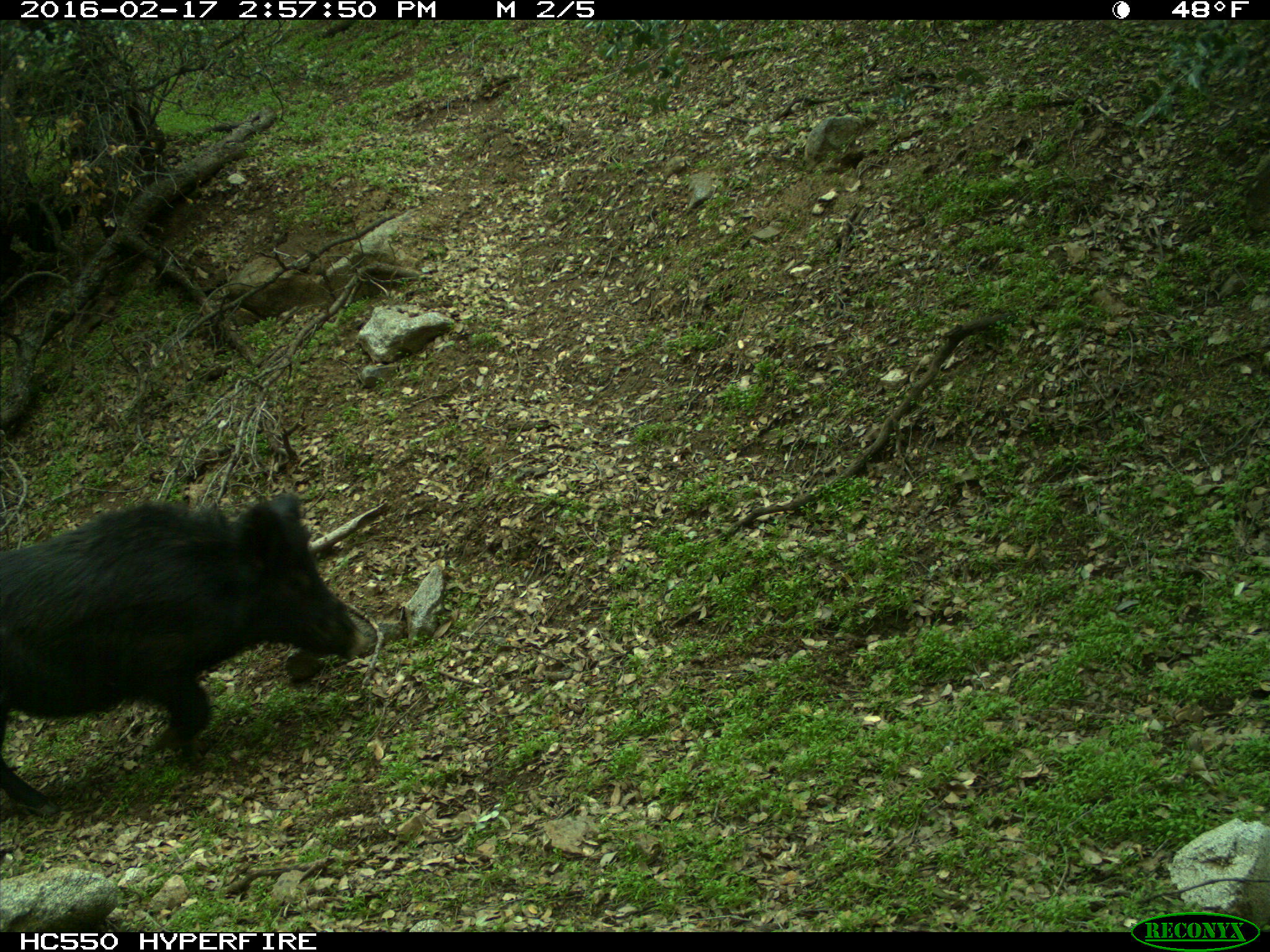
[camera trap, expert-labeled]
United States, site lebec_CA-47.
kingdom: Animalia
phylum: Chordata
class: Mammalia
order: Artiodactyla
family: Suidae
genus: Sus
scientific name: Sus scrofa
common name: wild boar